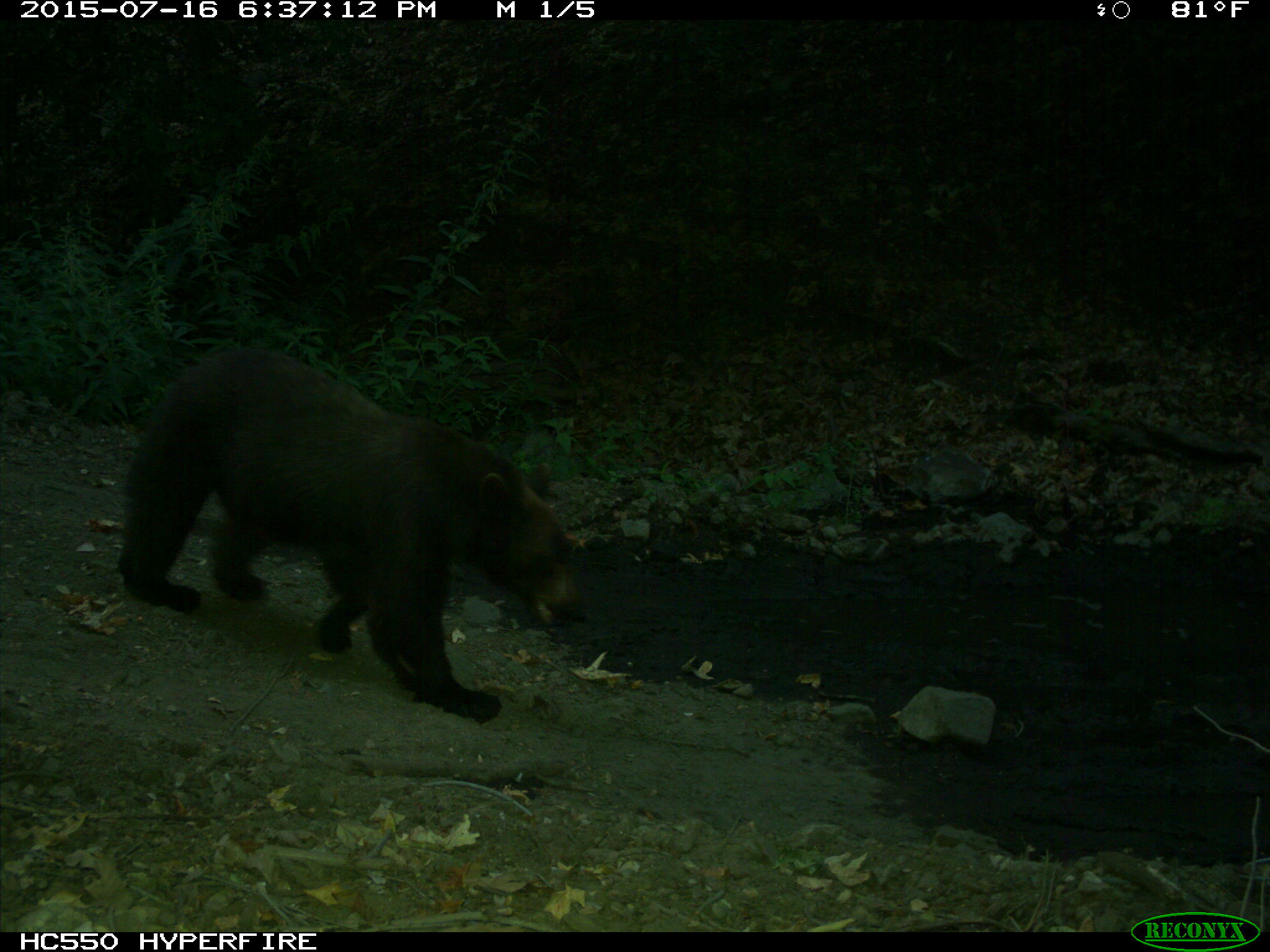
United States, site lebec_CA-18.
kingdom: Animalia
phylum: Chordata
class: Mammalia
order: Carnivora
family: Ursidae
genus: Ursus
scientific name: Ursus americanus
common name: american black bear